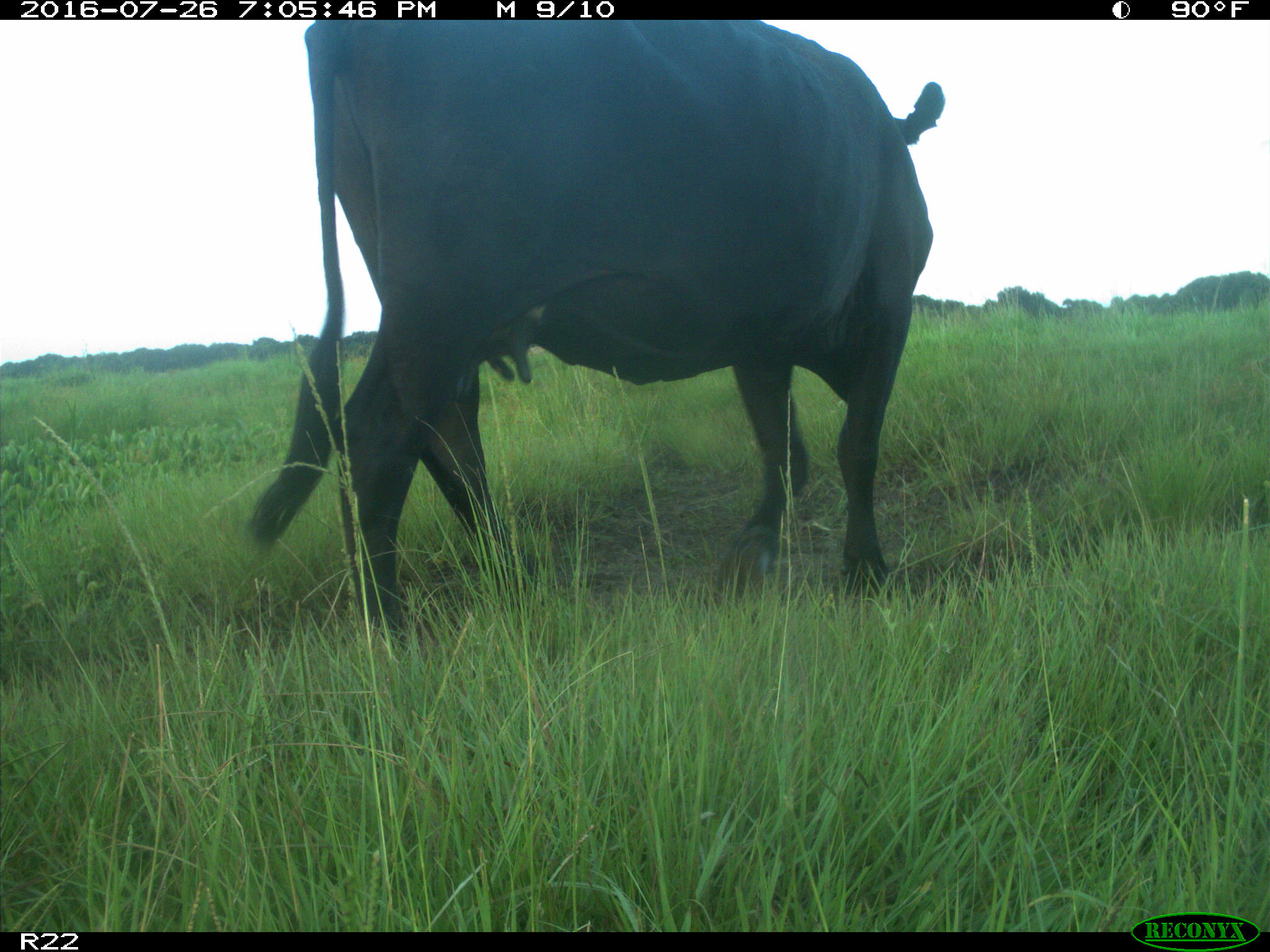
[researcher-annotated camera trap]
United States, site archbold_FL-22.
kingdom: Animalia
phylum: Chordata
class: Mammalia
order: Artiodactyla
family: Bovidae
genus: Bos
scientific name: Bos taurus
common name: domestic cow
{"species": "Bos taurus (domestic cow)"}